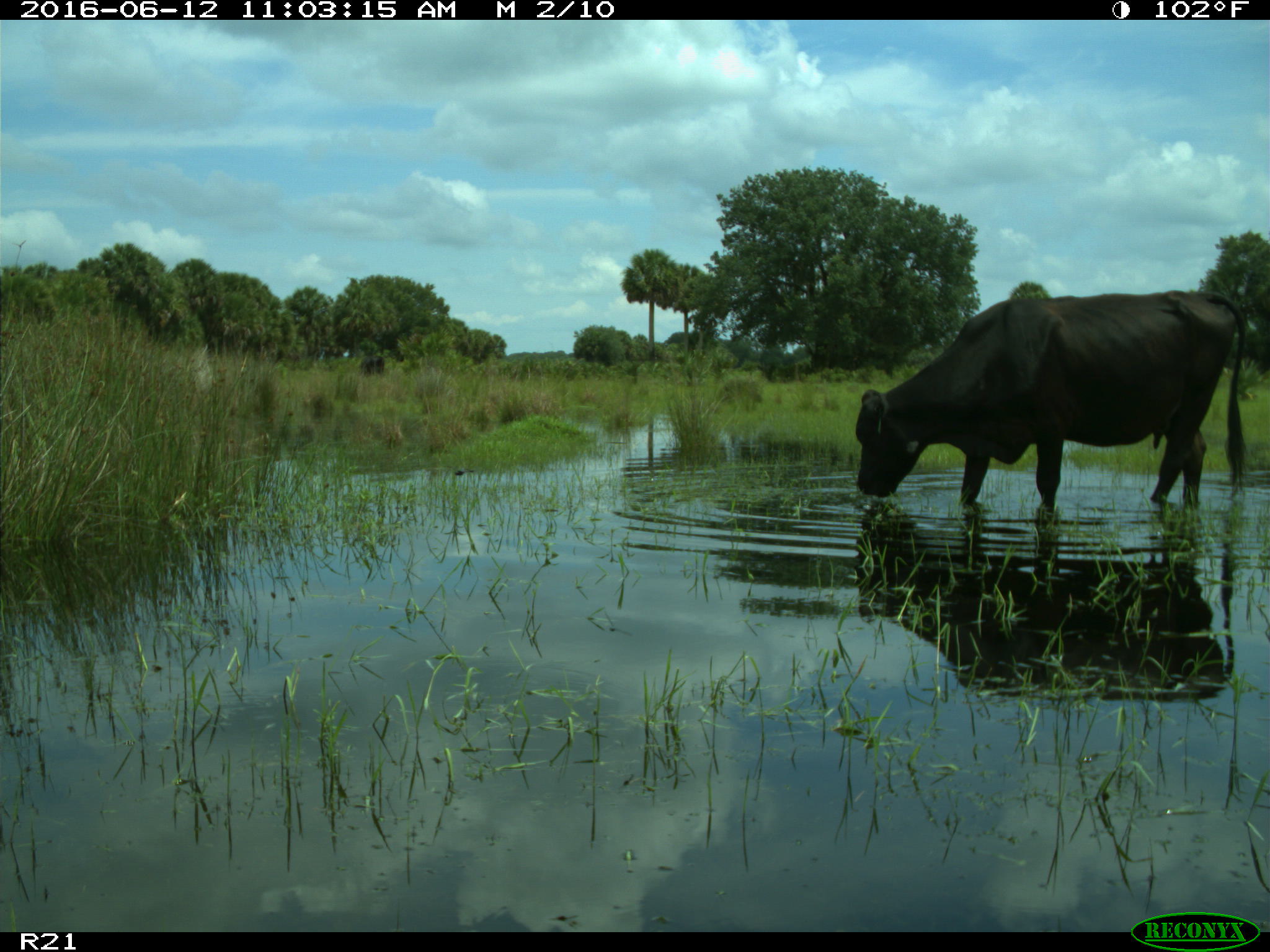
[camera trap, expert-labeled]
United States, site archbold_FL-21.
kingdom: Animalia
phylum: Chordata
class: Mammalia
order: Artiodactyla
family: Bovidae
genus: Bos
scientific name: Bos taurus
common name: domestic cow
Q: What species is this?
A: Bos taurus (domestic cow).